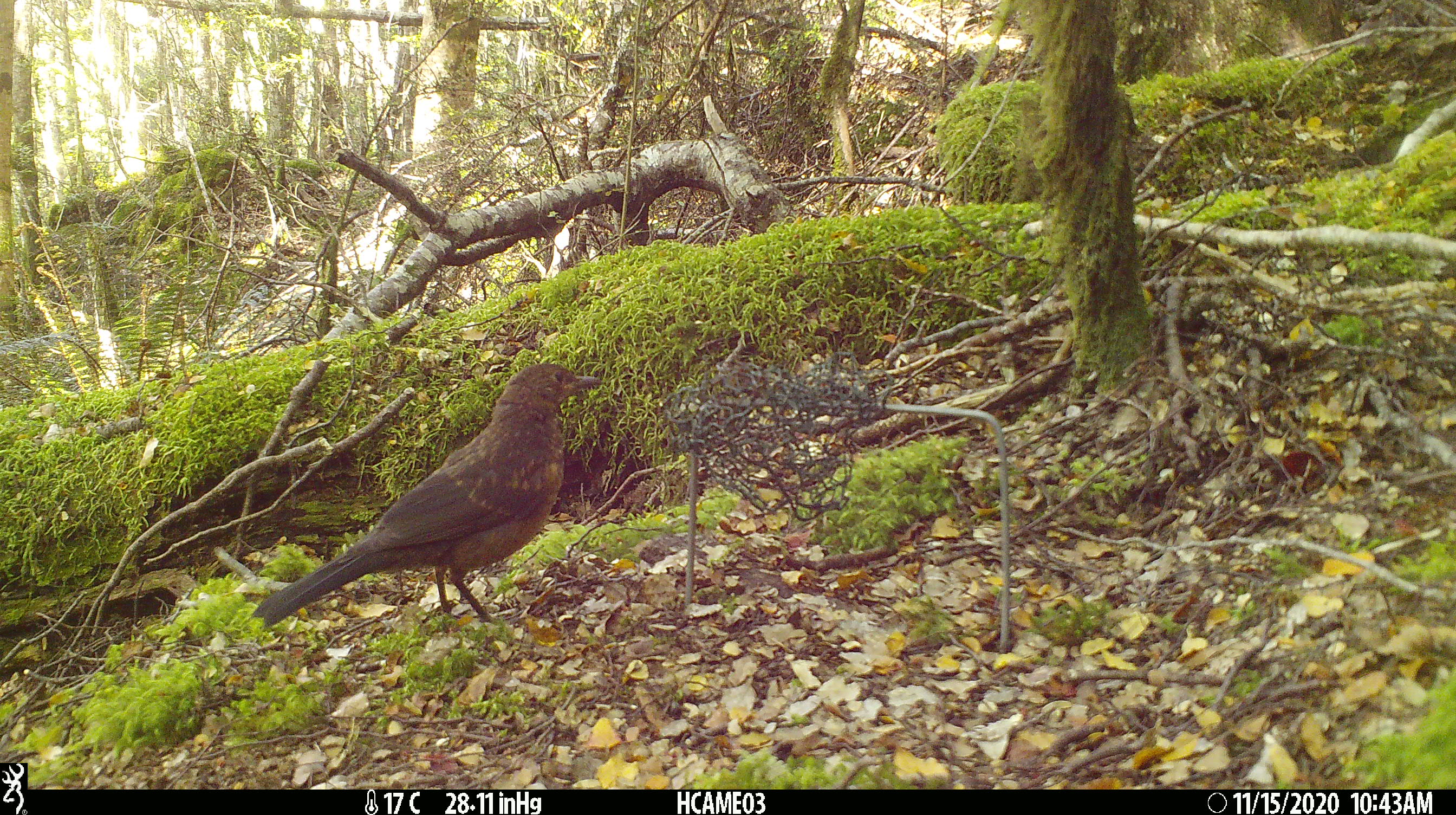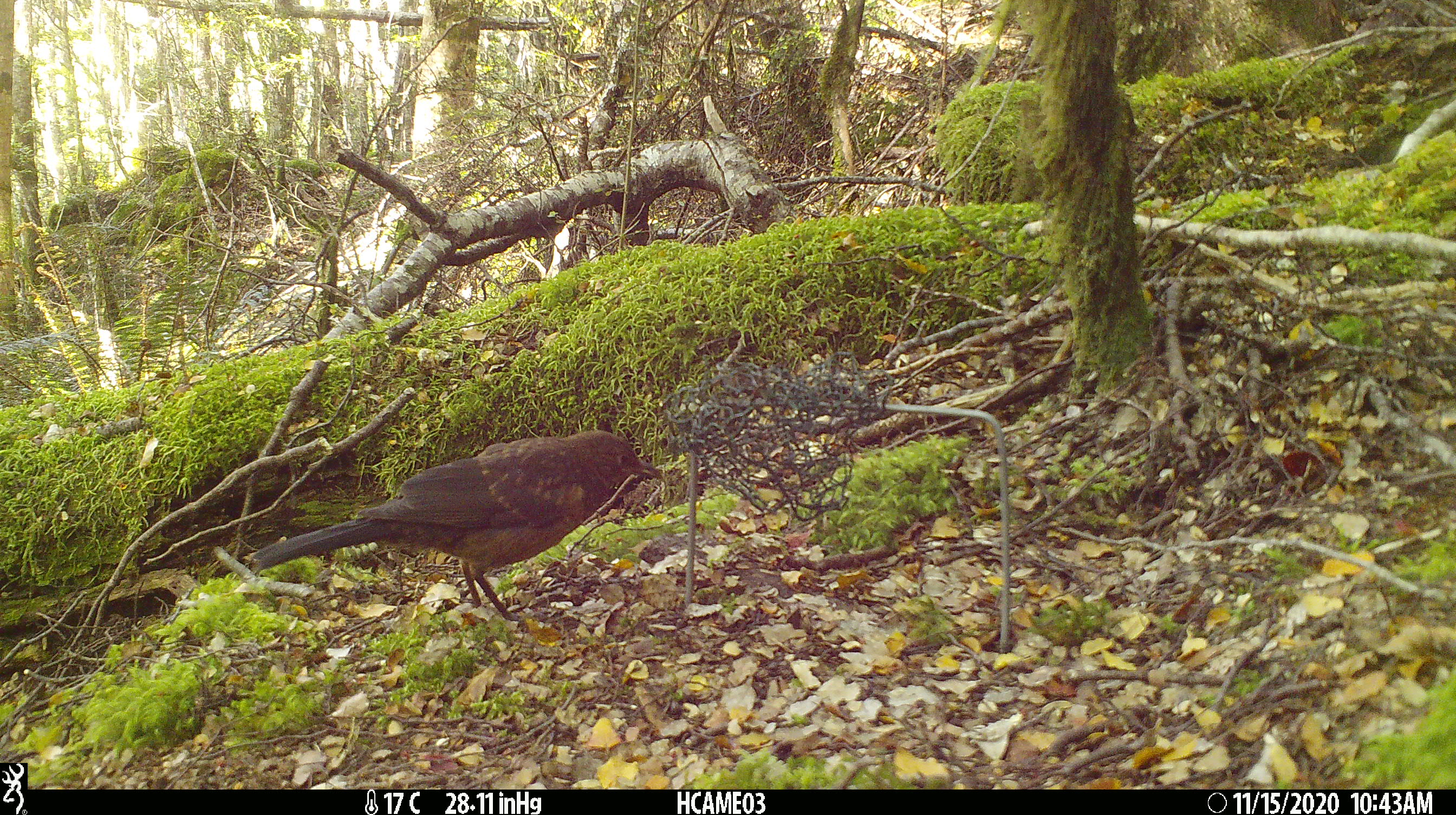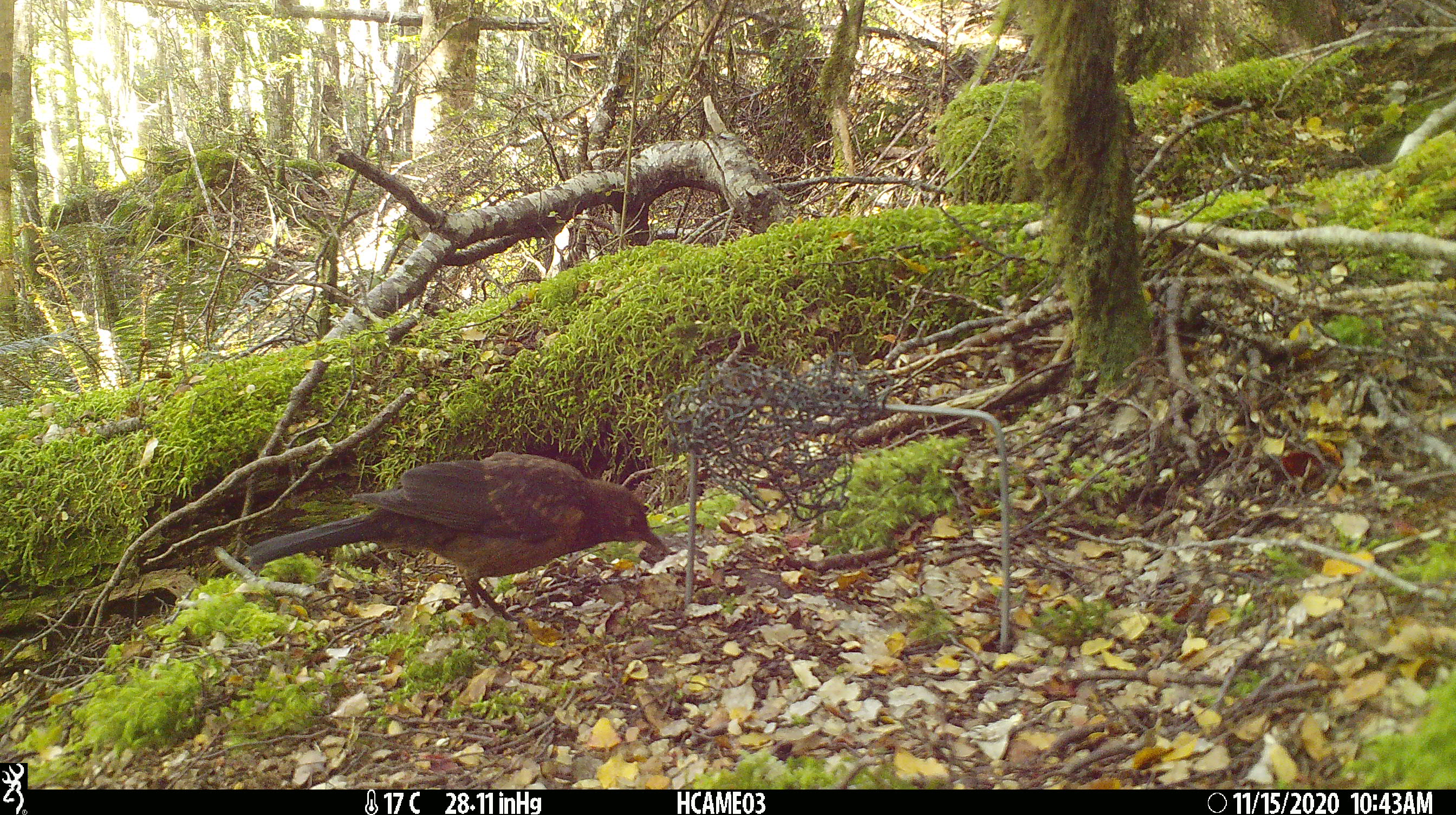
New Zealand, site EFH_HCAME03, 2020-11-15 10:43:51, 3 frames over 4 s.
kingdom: Animalia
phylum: Chordata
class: Aves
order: Passeriformes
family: Turdidae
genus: Turdus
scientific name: Turdus merula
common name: eurasian blackbird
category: blackbird